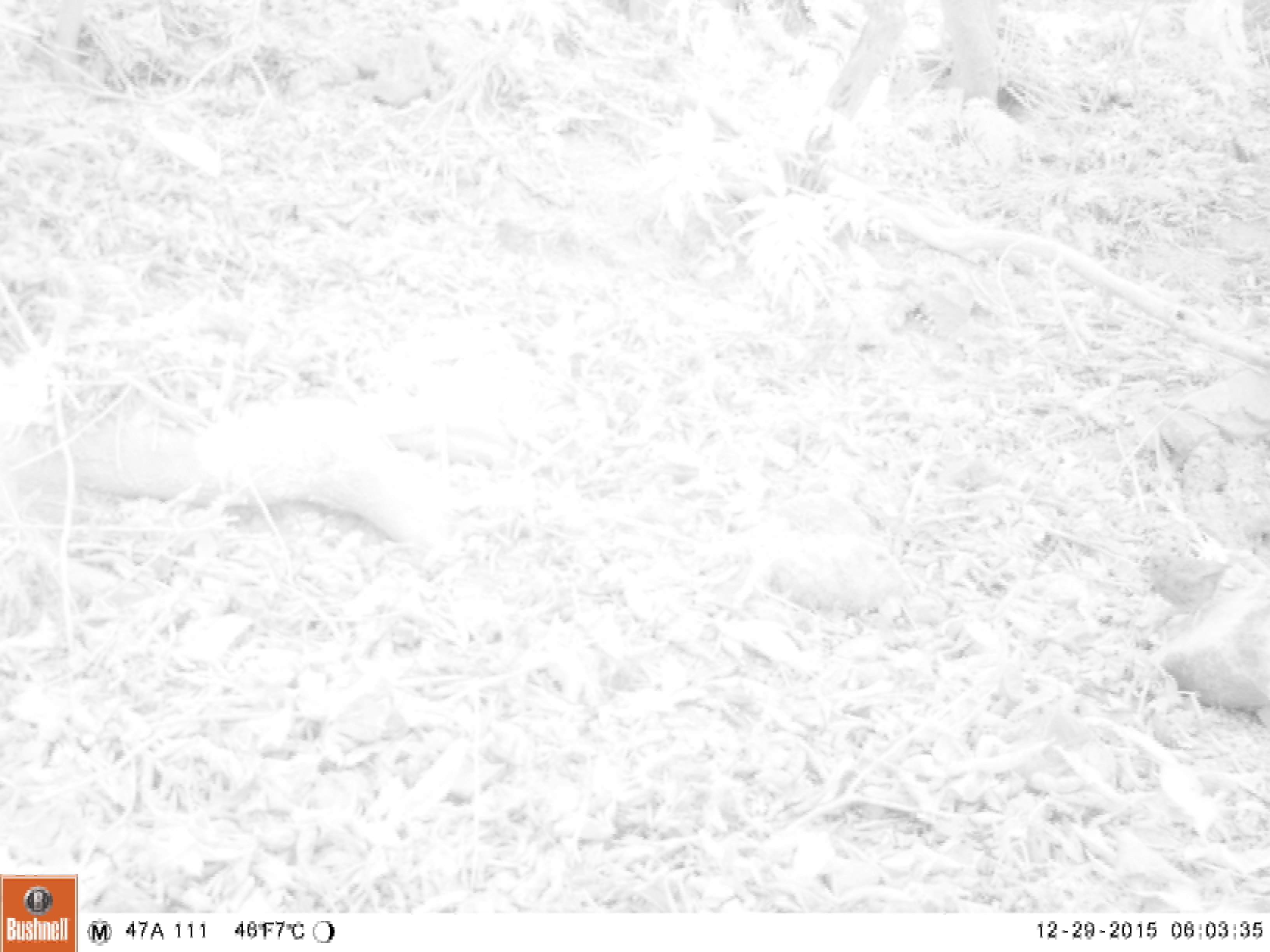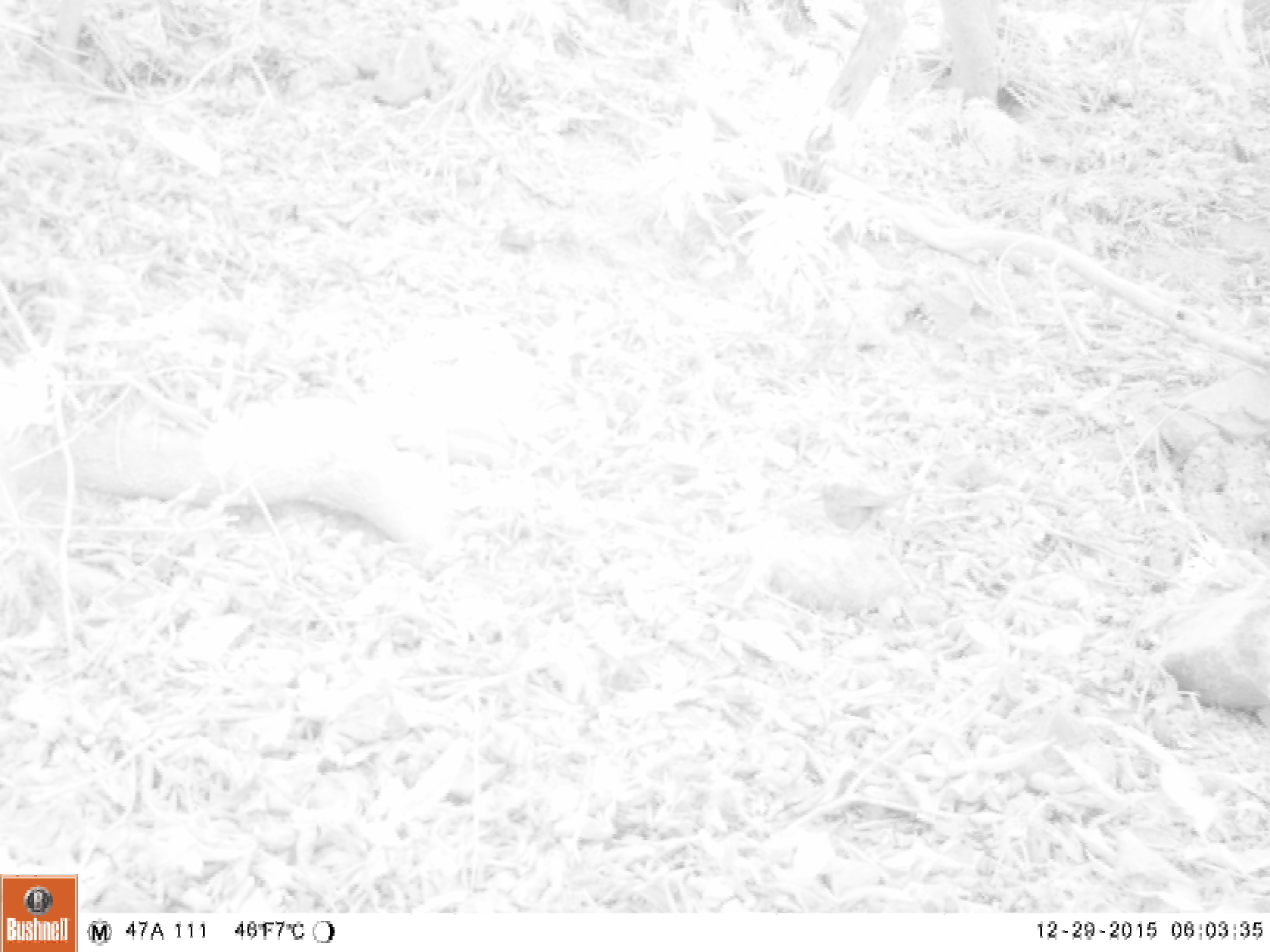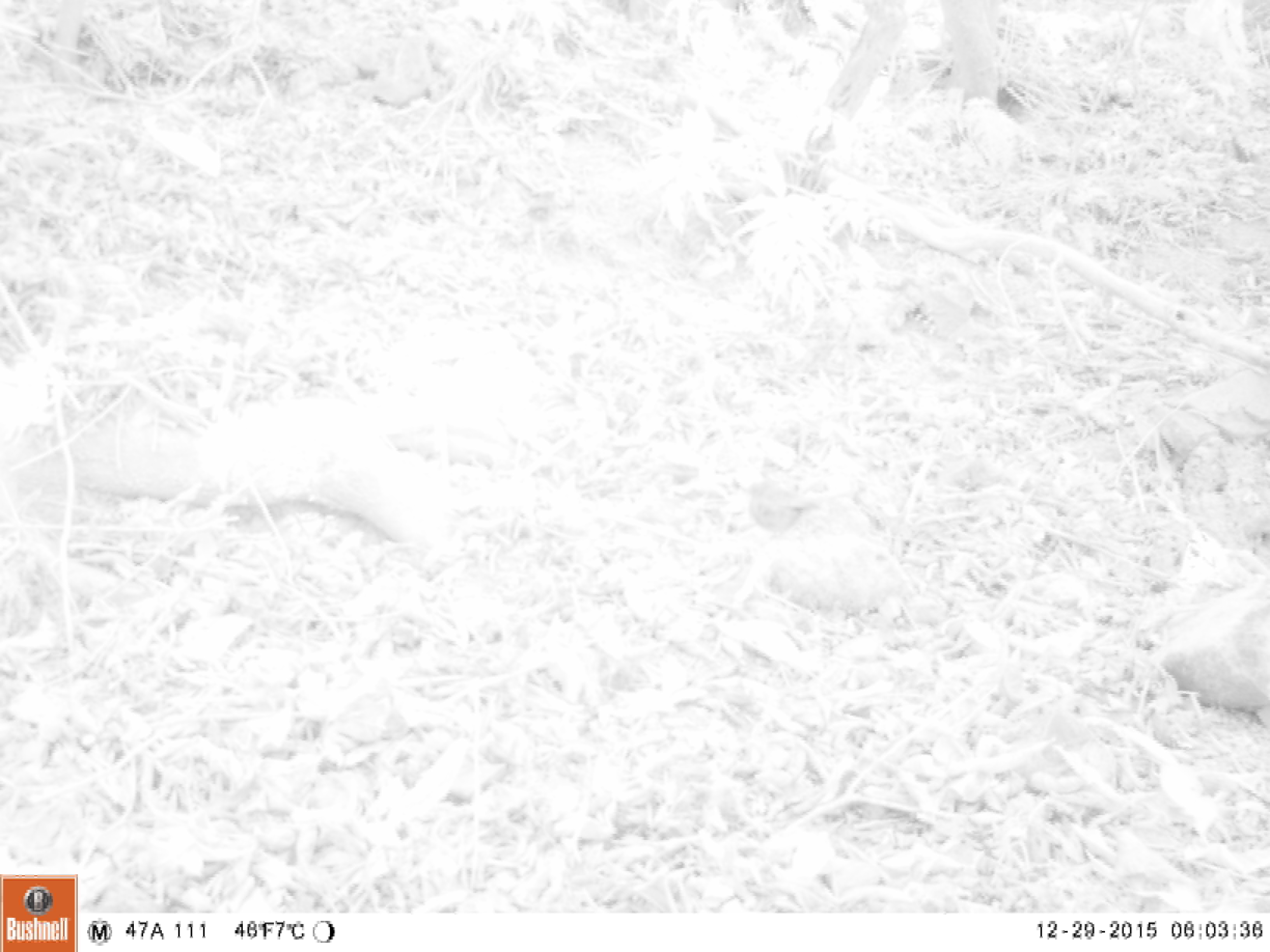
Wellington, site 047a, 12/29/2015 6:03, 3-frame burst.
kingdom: Animalia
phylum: Chordata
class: Aves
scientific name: Aves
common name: bird